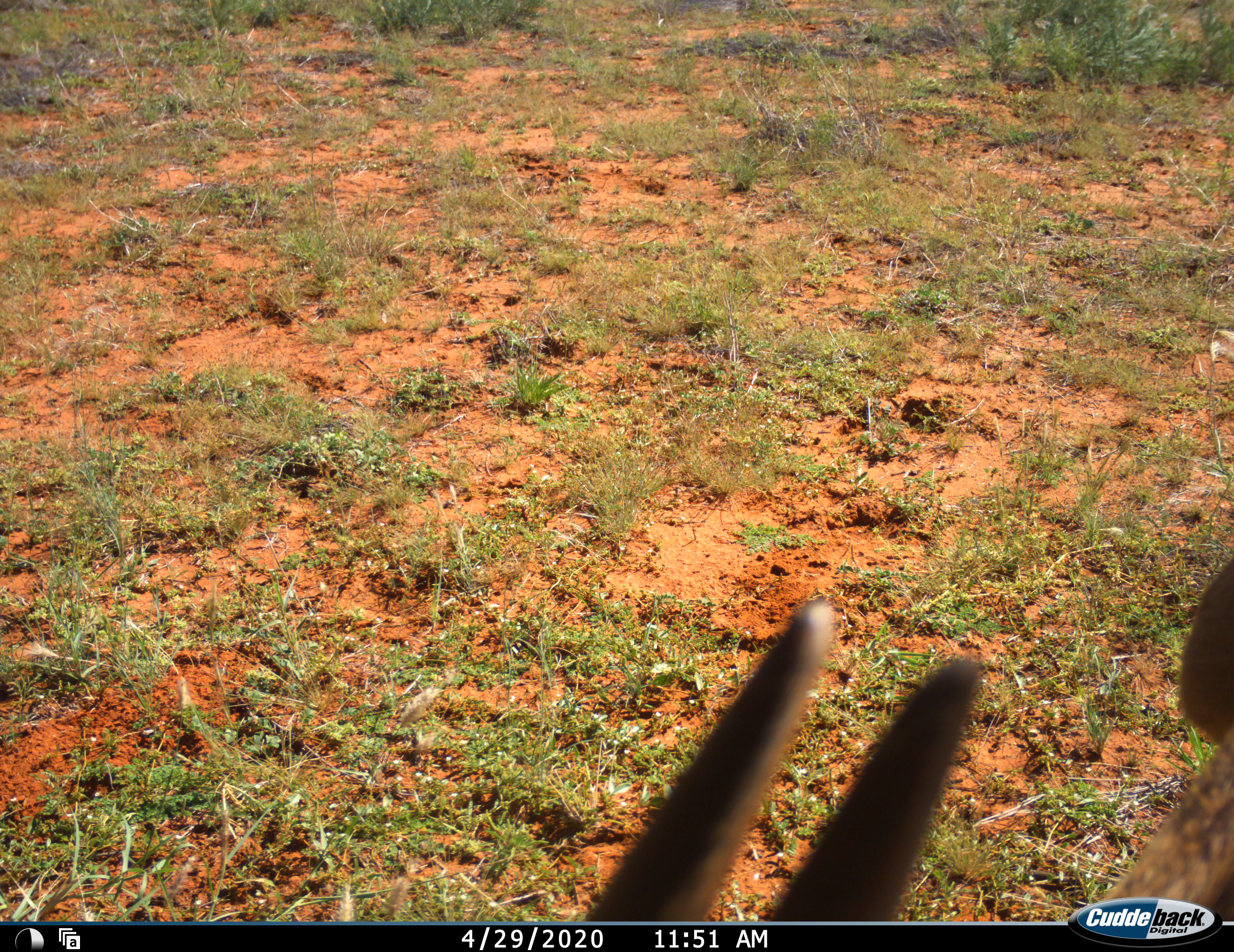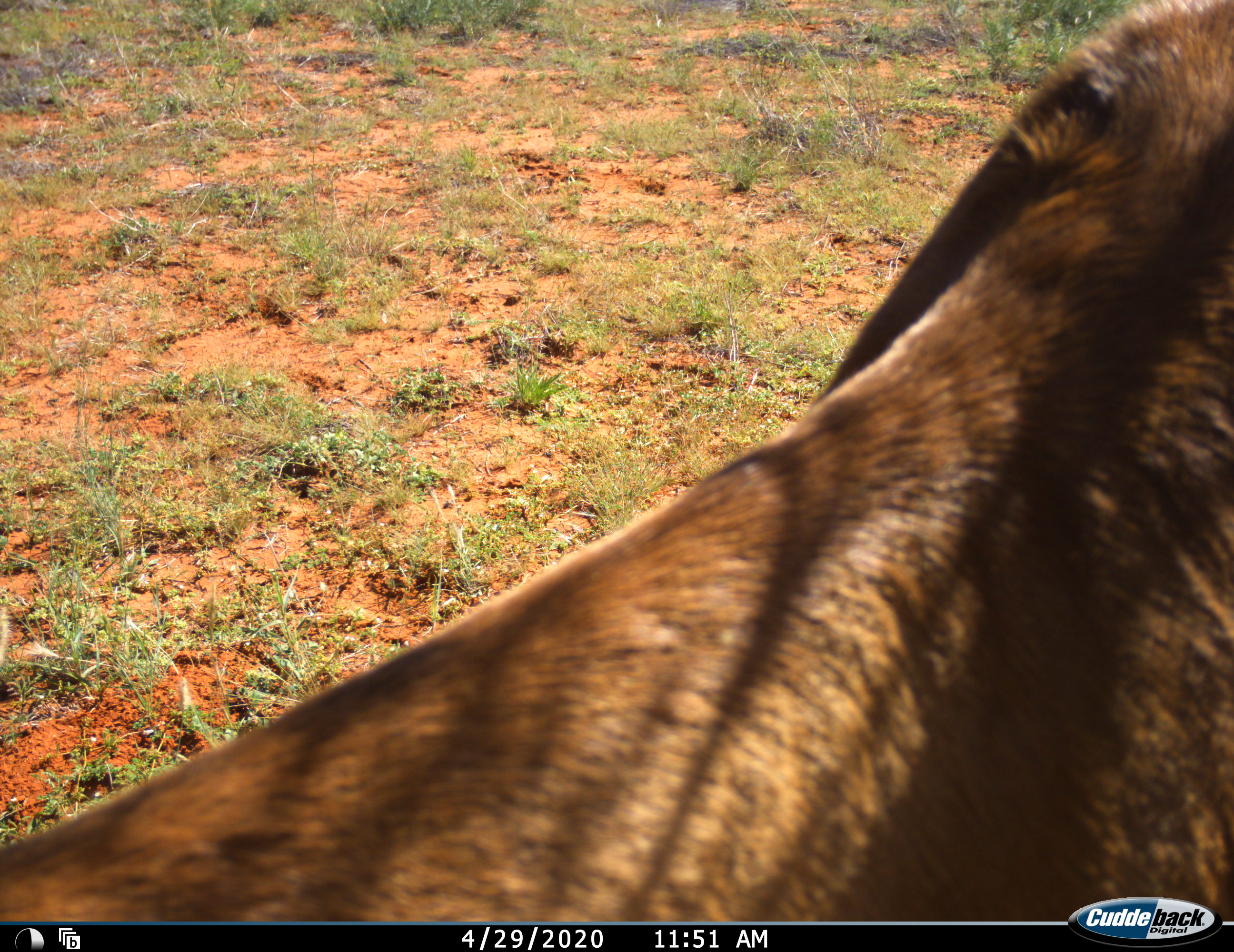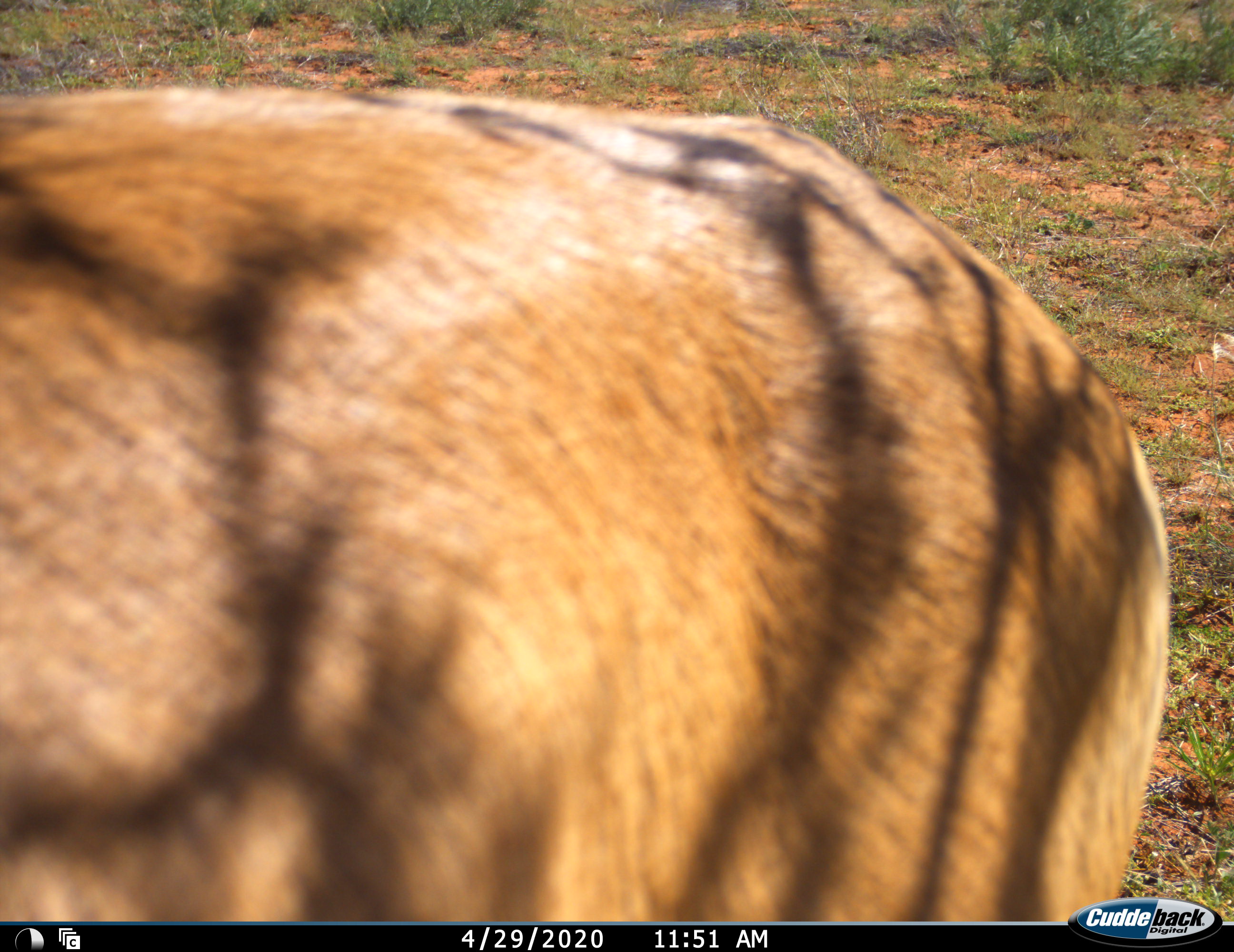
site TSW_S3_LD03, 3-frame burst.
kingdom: Animalia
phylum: Chordata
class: Mammalia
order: Artiodactyla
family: Bovidae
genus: Sylvicapra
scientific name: Sylvicapra grimmia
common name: common duiker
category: duikercommongrey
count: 1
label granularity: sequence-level